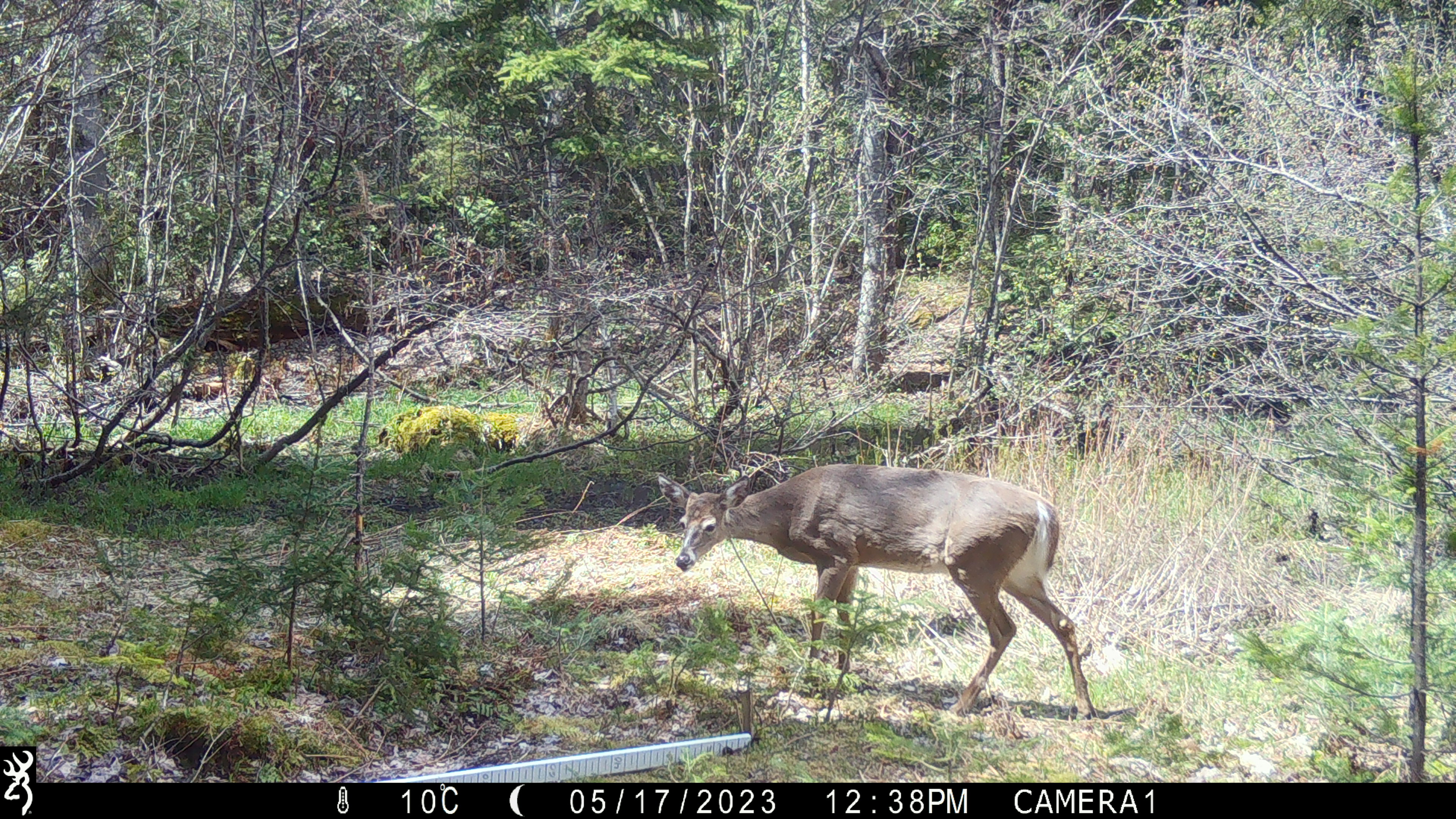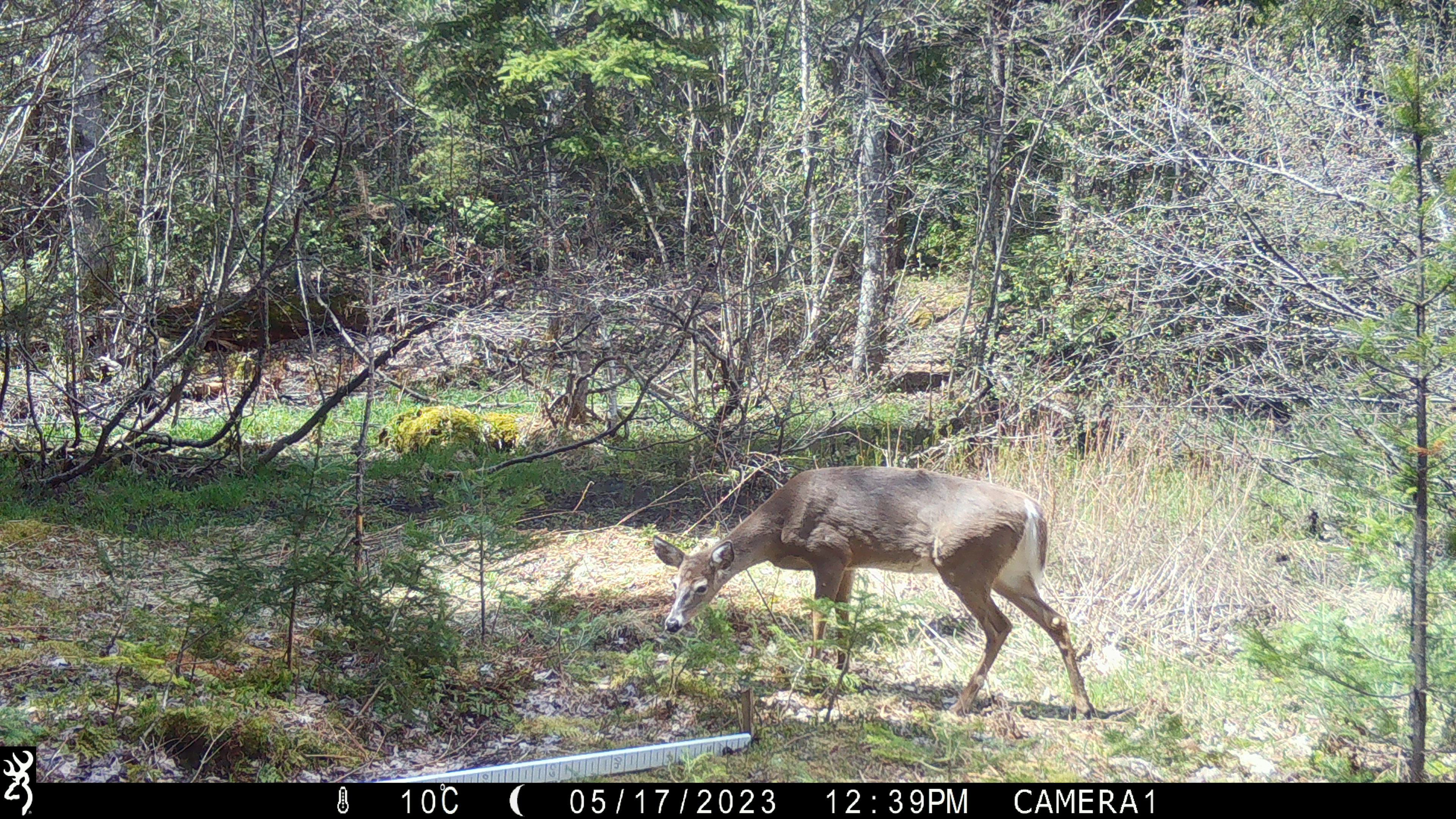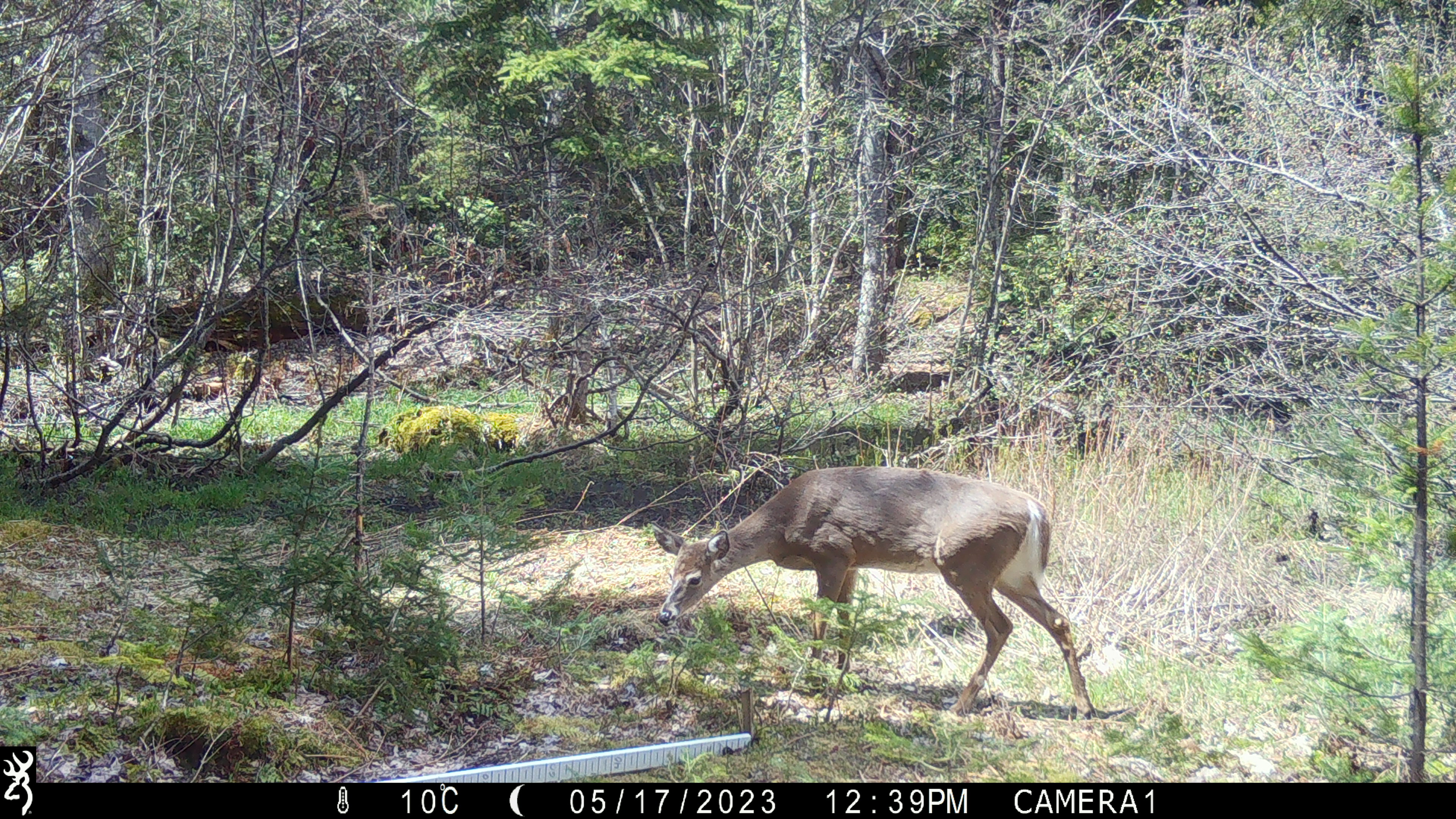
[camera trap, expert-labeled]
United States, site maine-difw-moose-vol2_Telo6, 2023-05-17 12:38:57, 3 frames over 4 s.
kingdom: Animalia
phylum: Chordata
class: Mammalia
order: Artiodactyla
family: Cervidae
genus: Odocoileus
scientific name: Odocoileus virginianus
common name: white-tailed deer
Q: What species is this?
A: White-tailed deer (Odocoileus virginianus).